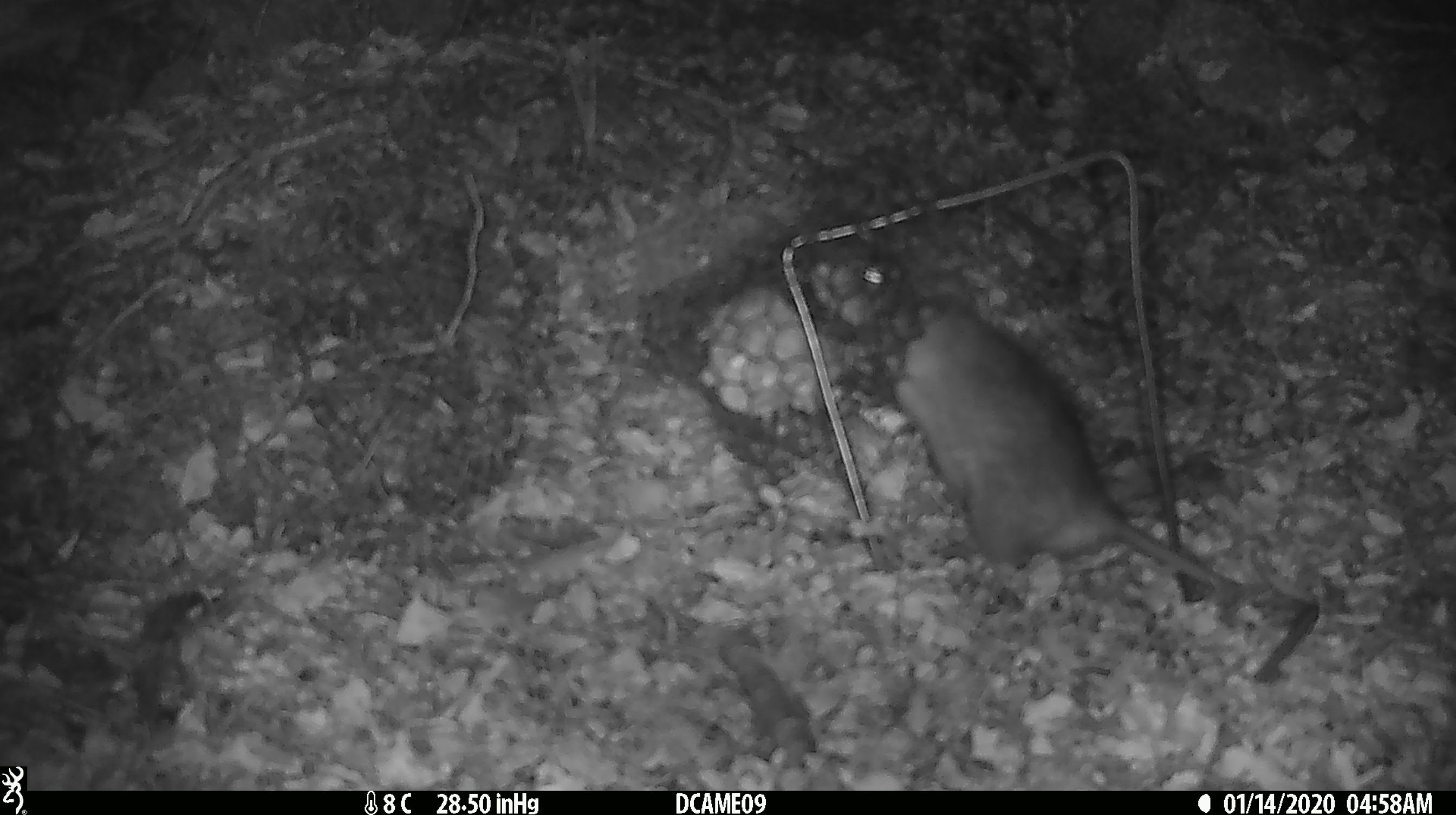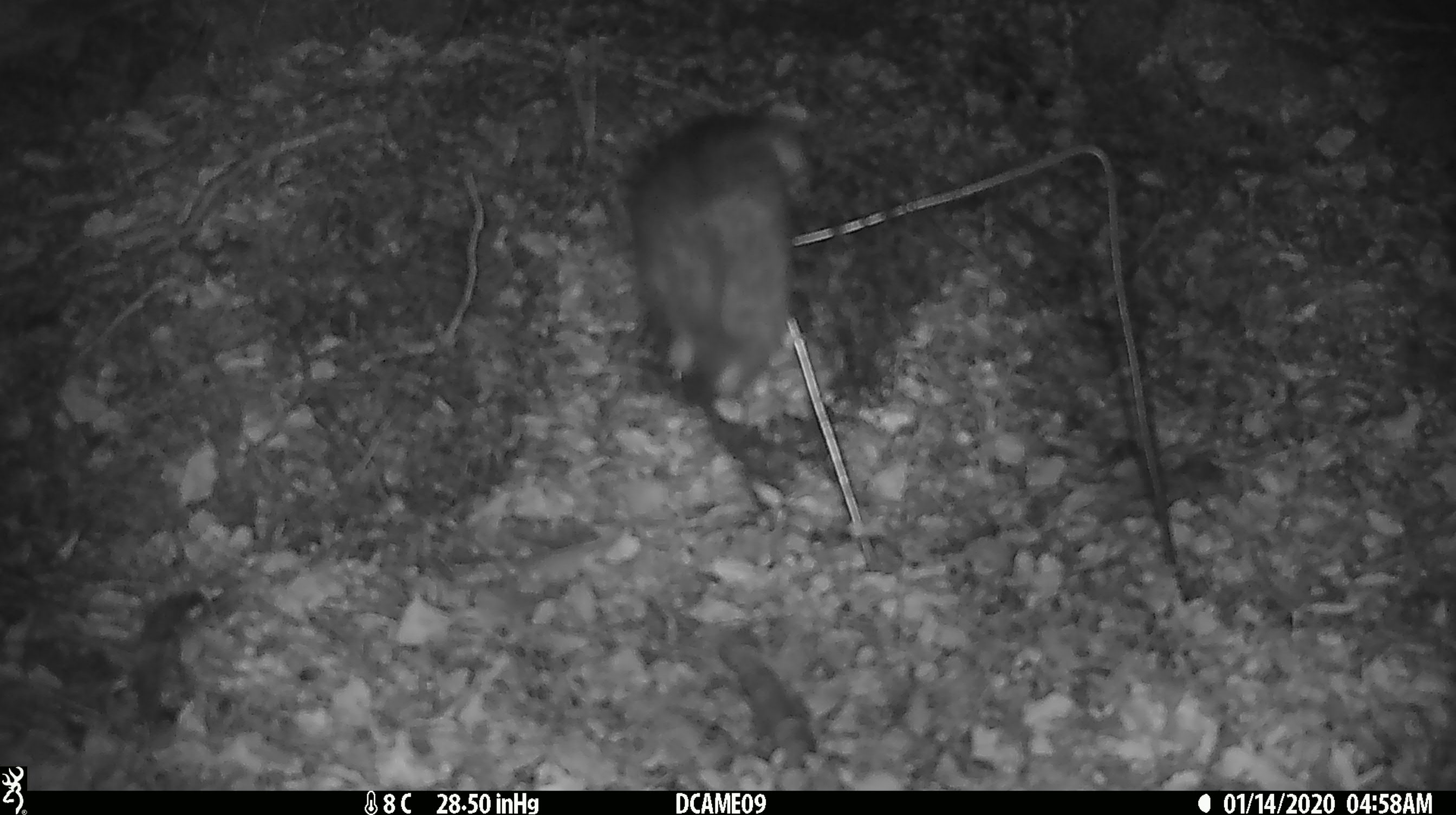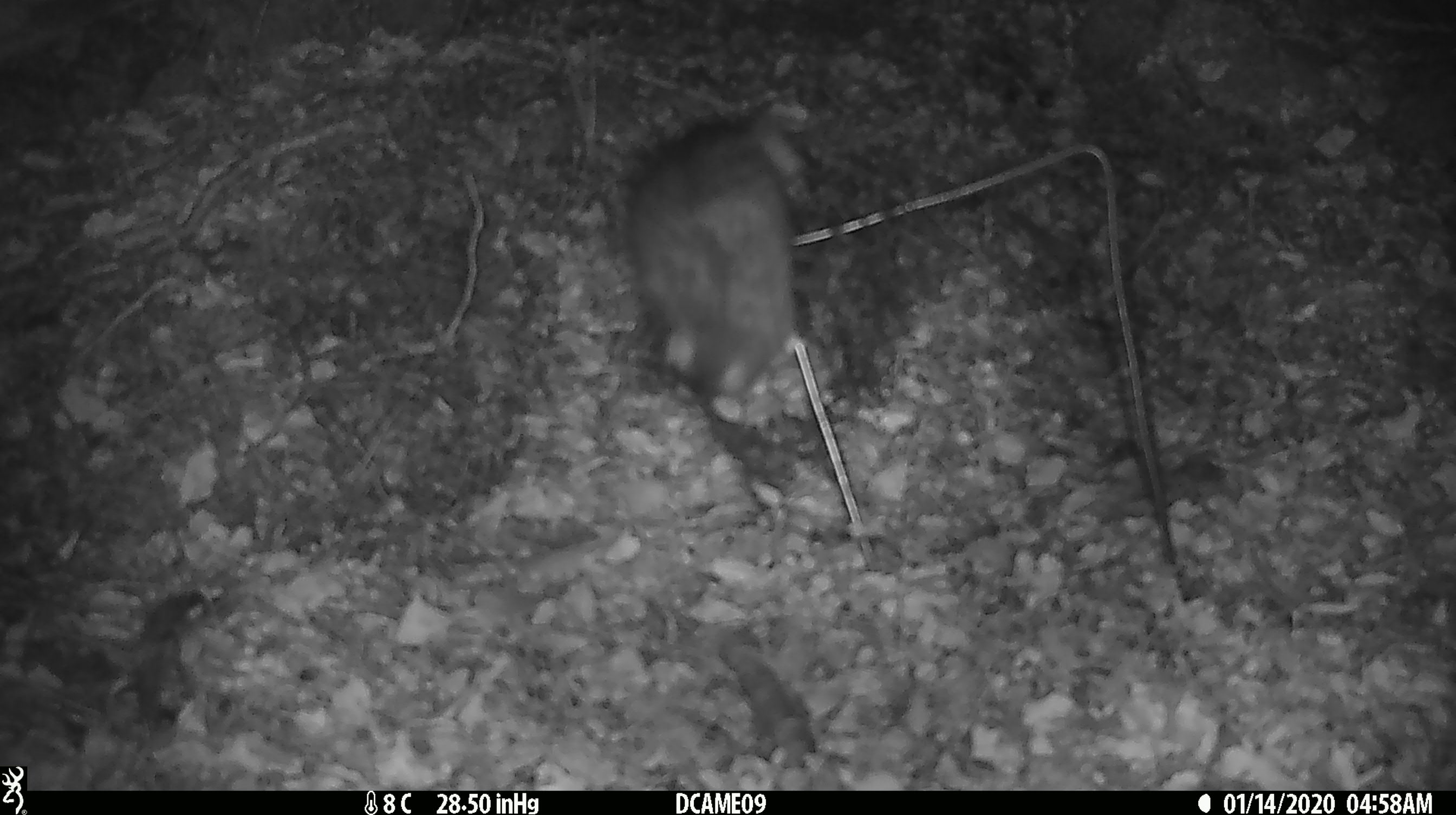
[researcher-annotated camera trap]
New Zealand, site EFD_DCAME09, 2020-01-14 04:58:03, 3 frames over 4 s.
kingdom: Animalia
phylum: Chordata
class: Mammalia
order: Rodentia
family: Muridae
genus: Rattus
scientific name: Rattus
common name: rat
Rat (Rattus).